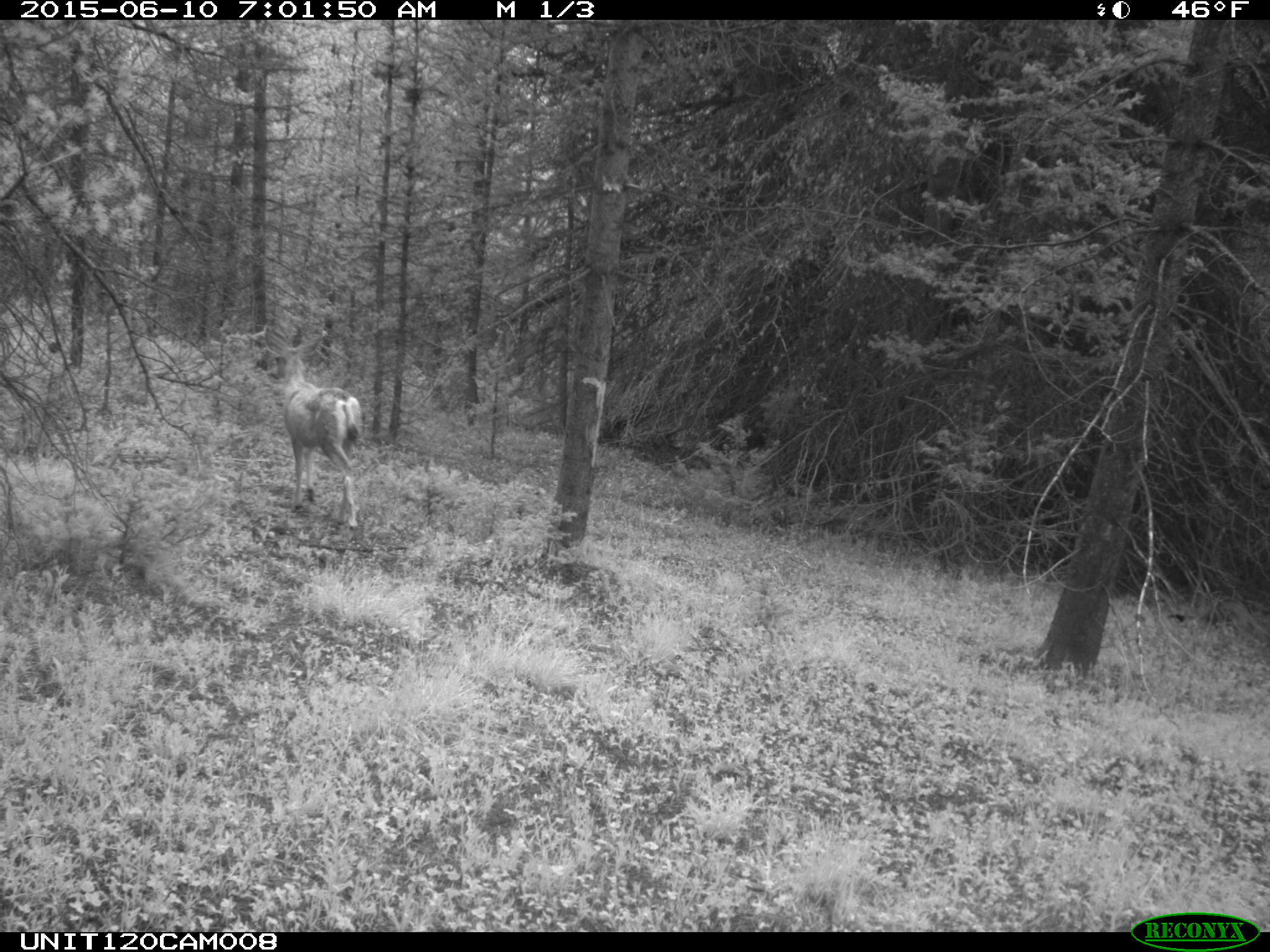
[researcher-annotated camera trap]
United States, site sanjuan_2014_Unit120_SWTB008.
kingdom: Animalia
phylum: Chordata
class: Mammalia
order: Artiodactyla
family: Cervidae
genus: Odocoileus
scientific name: Odocoileus hemionus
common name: mule deer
Odocoileus hemionus (mule deer).